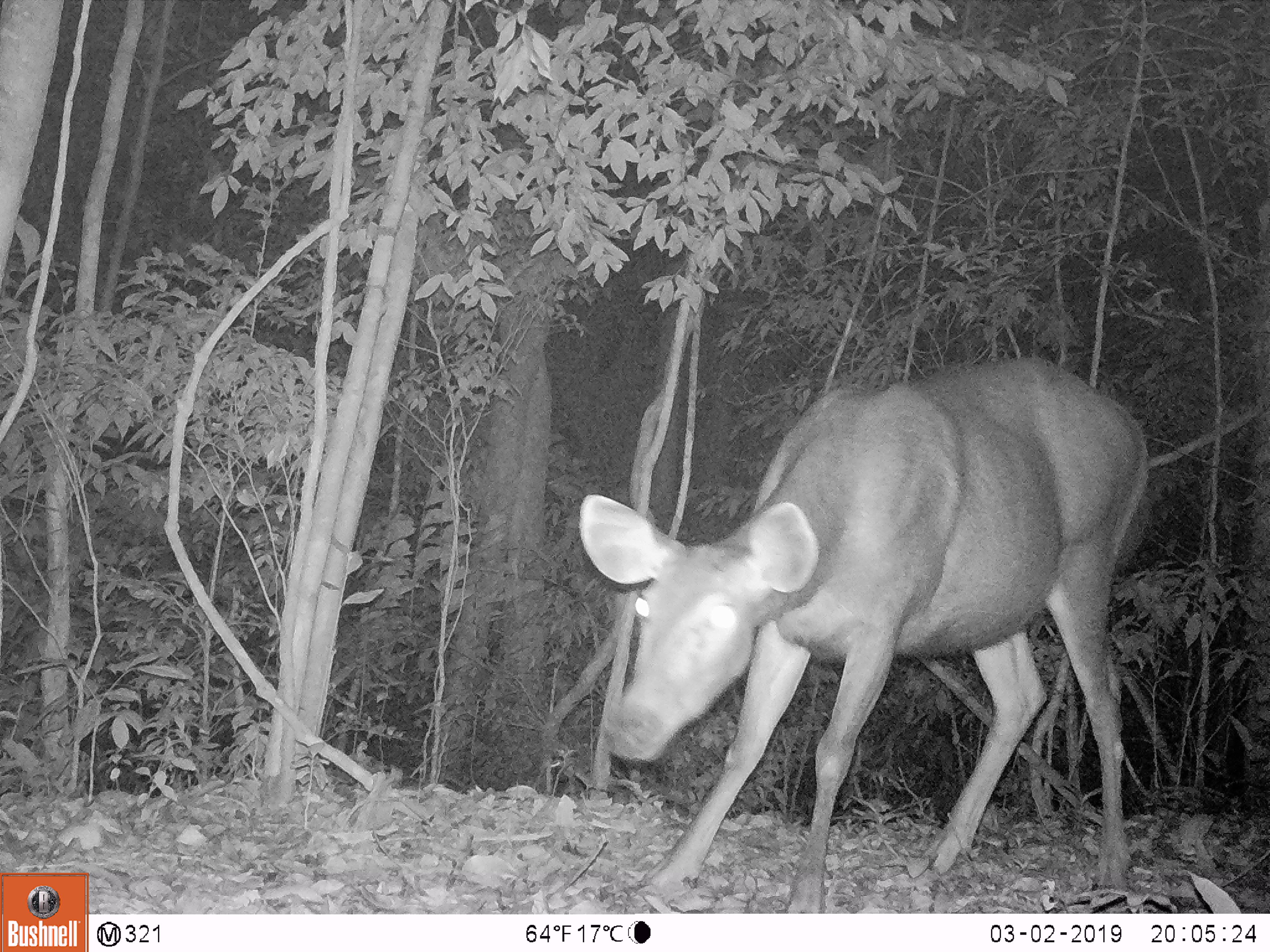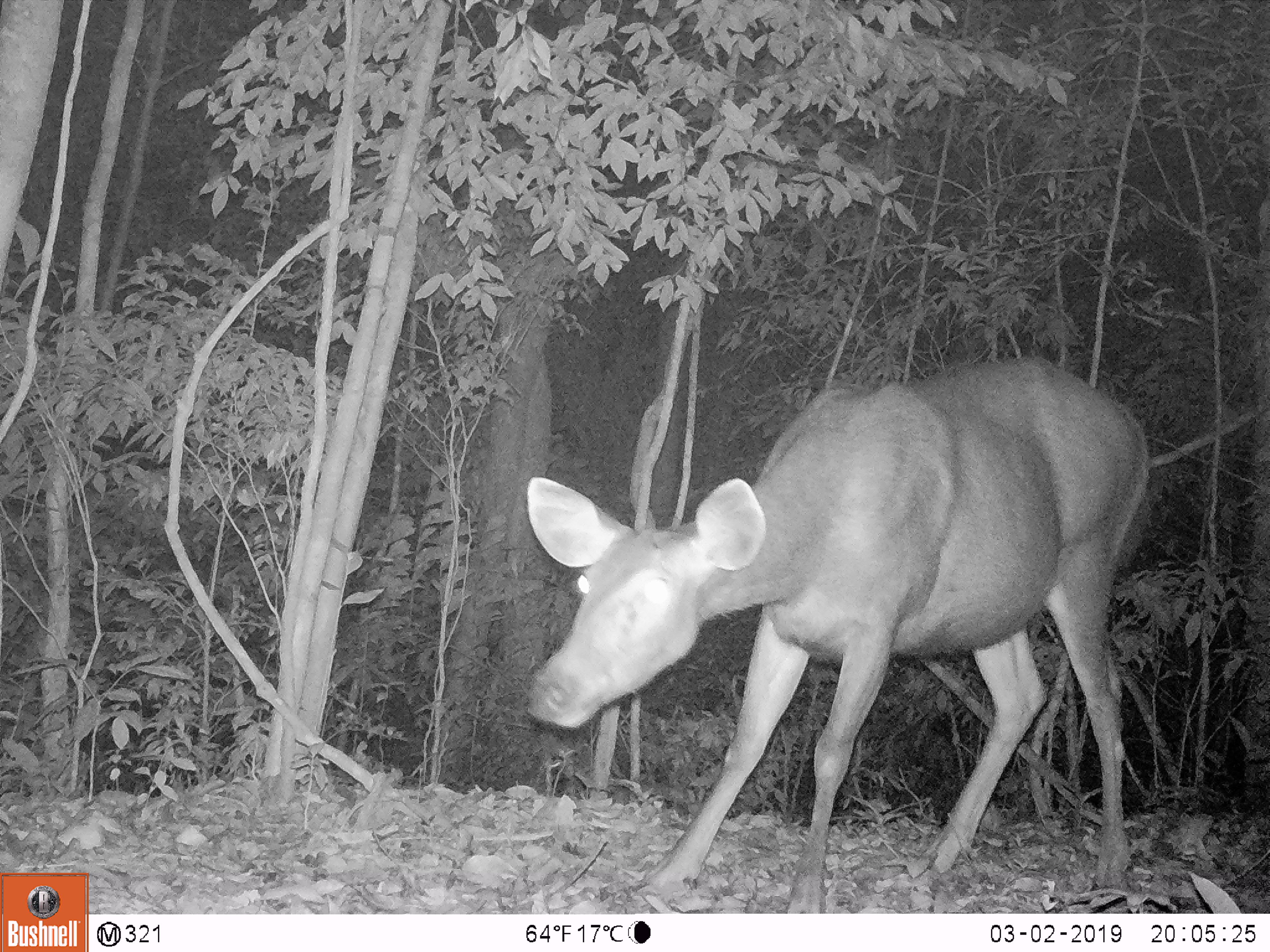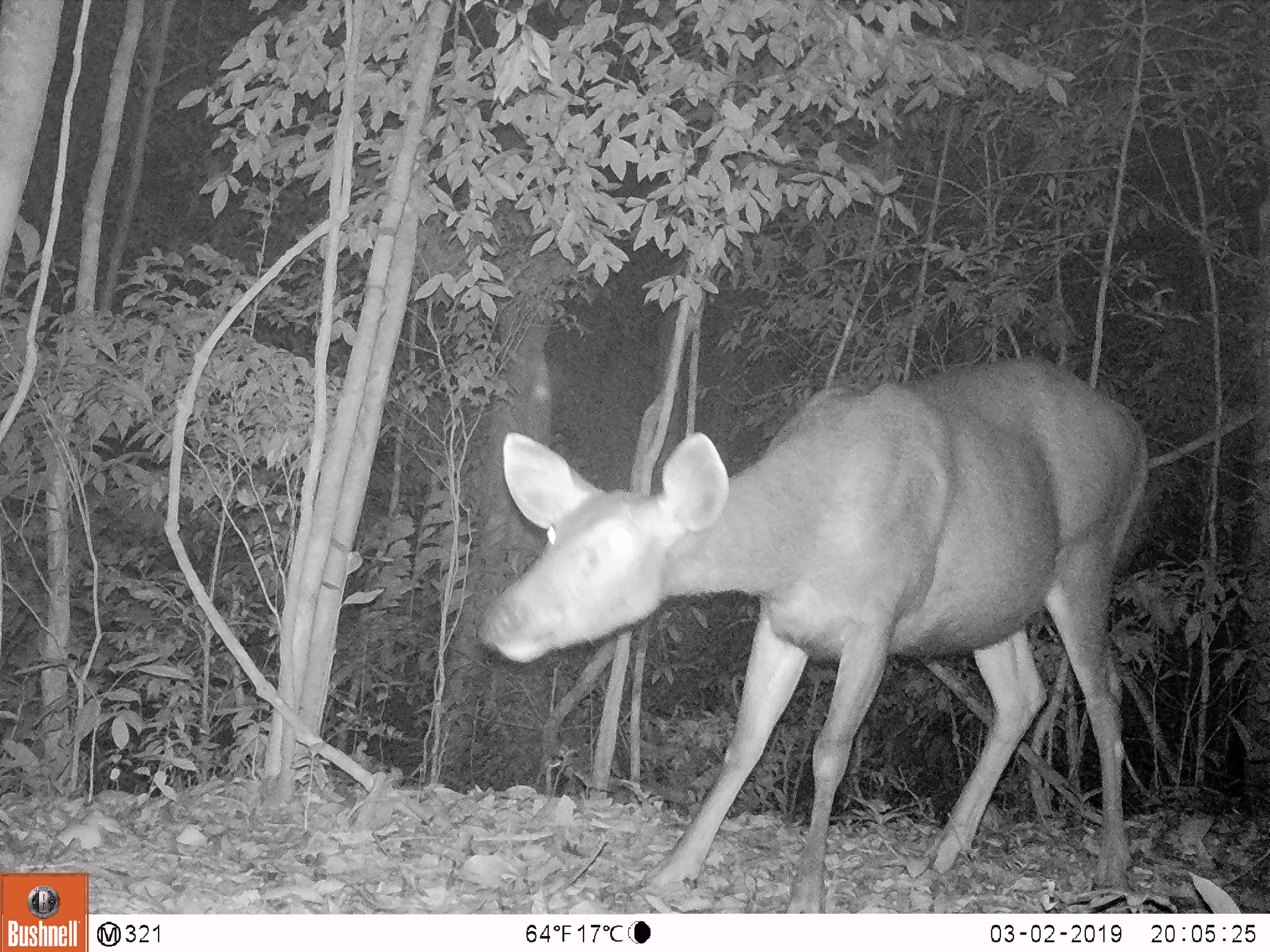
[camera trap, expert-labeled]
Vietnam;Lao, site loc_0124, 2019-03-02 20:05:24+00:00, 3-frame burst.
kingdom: Animalia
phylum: Chordata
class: Mammalia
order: Artiodactyla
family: Cervidae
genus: Rusa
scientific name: Rusa unicolor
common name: sambar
Sambar (Rusa unicolor). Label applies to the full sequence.